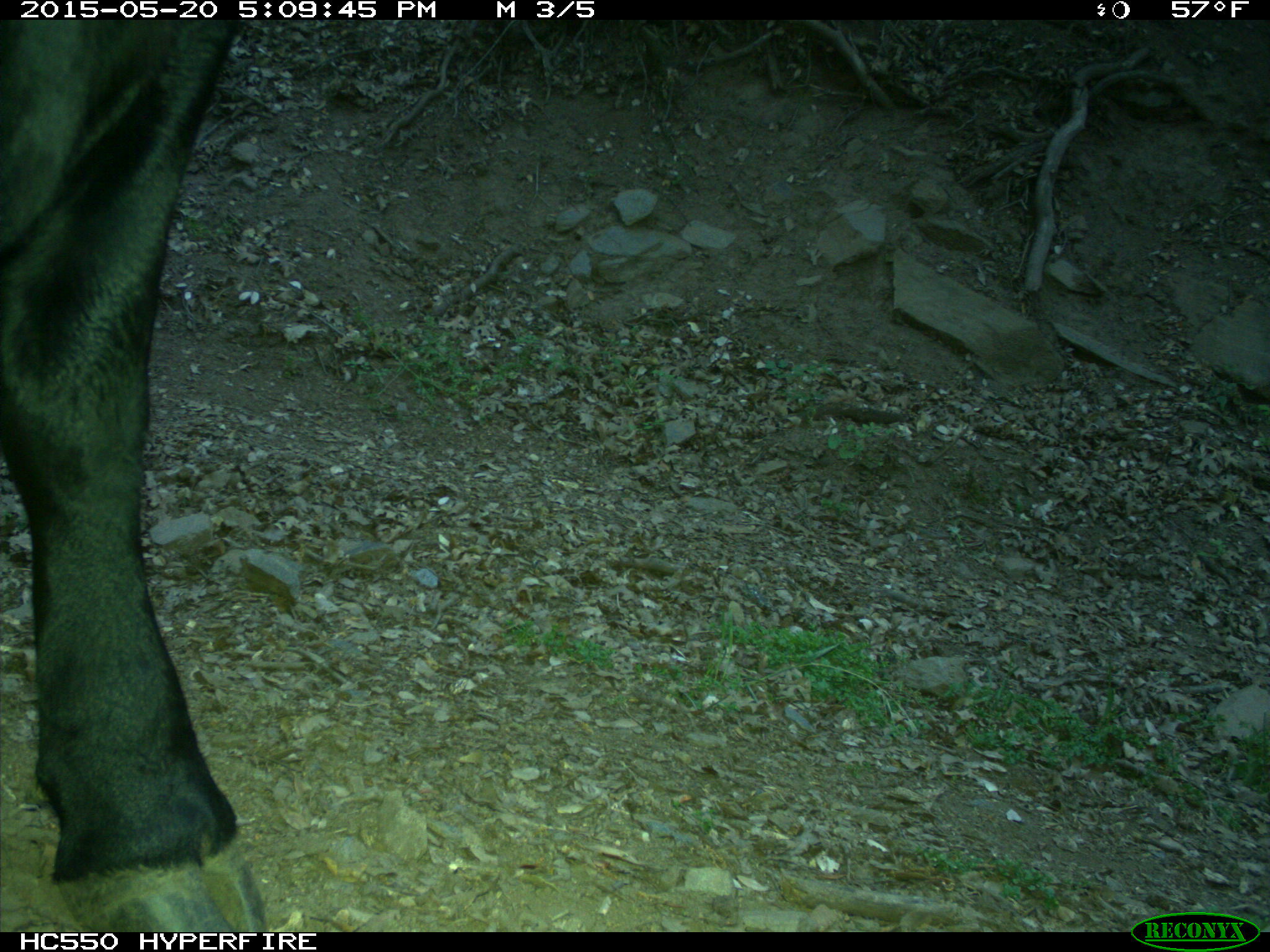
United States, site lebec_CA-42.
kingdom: Animalia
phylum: Chordata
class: Mammalia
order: Artiodactyla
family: Bovidae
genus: Bos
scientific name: Bos taurus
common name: domestic cow